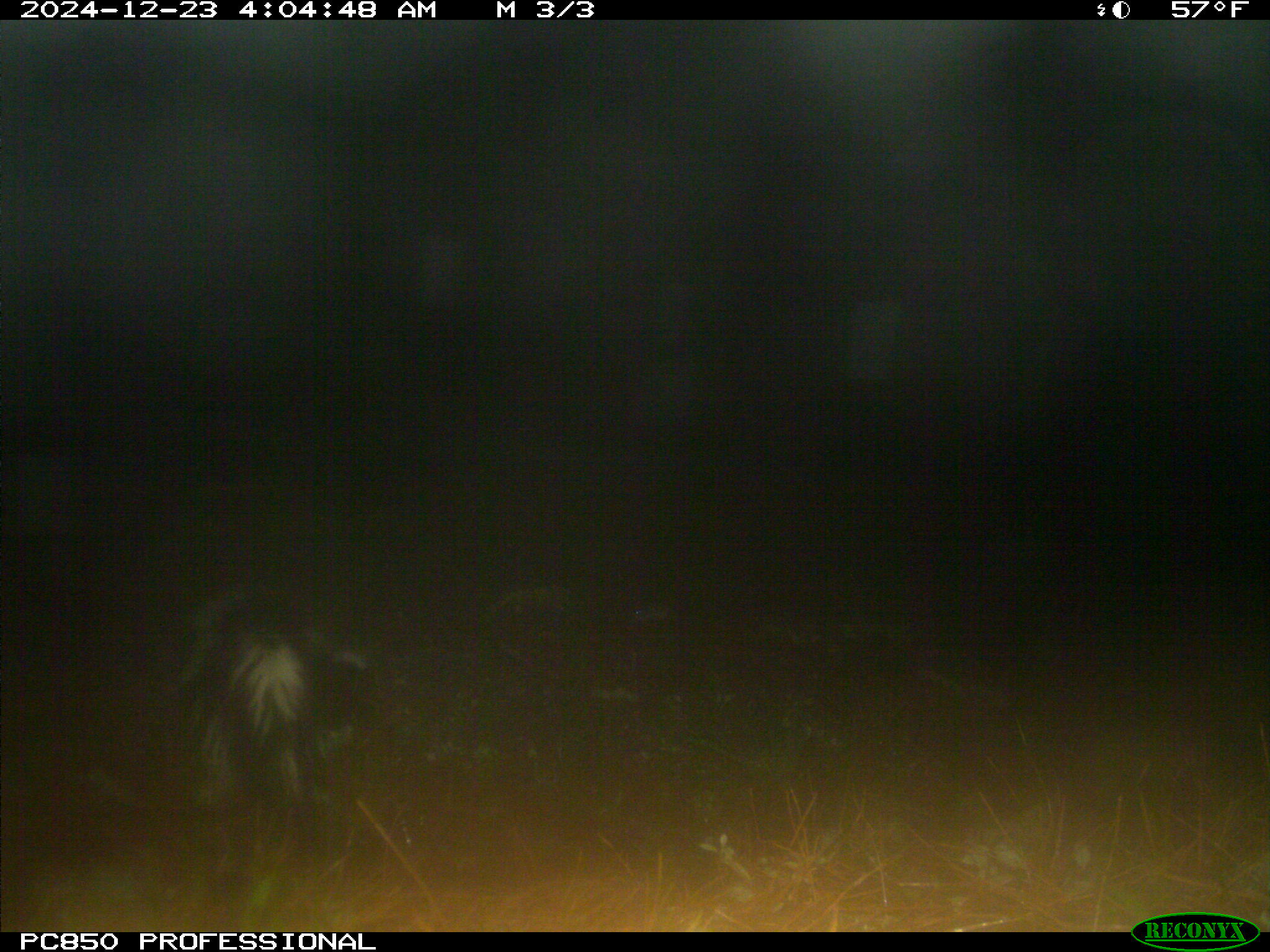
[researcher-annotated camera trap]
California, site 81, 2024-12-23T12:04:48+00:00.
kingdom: Animalia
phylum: Chordata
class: Mammalia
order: Carnivora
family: Mephitidae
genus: Mephitis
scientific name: Mephitis mephitis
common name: striped skunk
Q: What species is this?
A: Striped skunk (Mephitis mephitis).